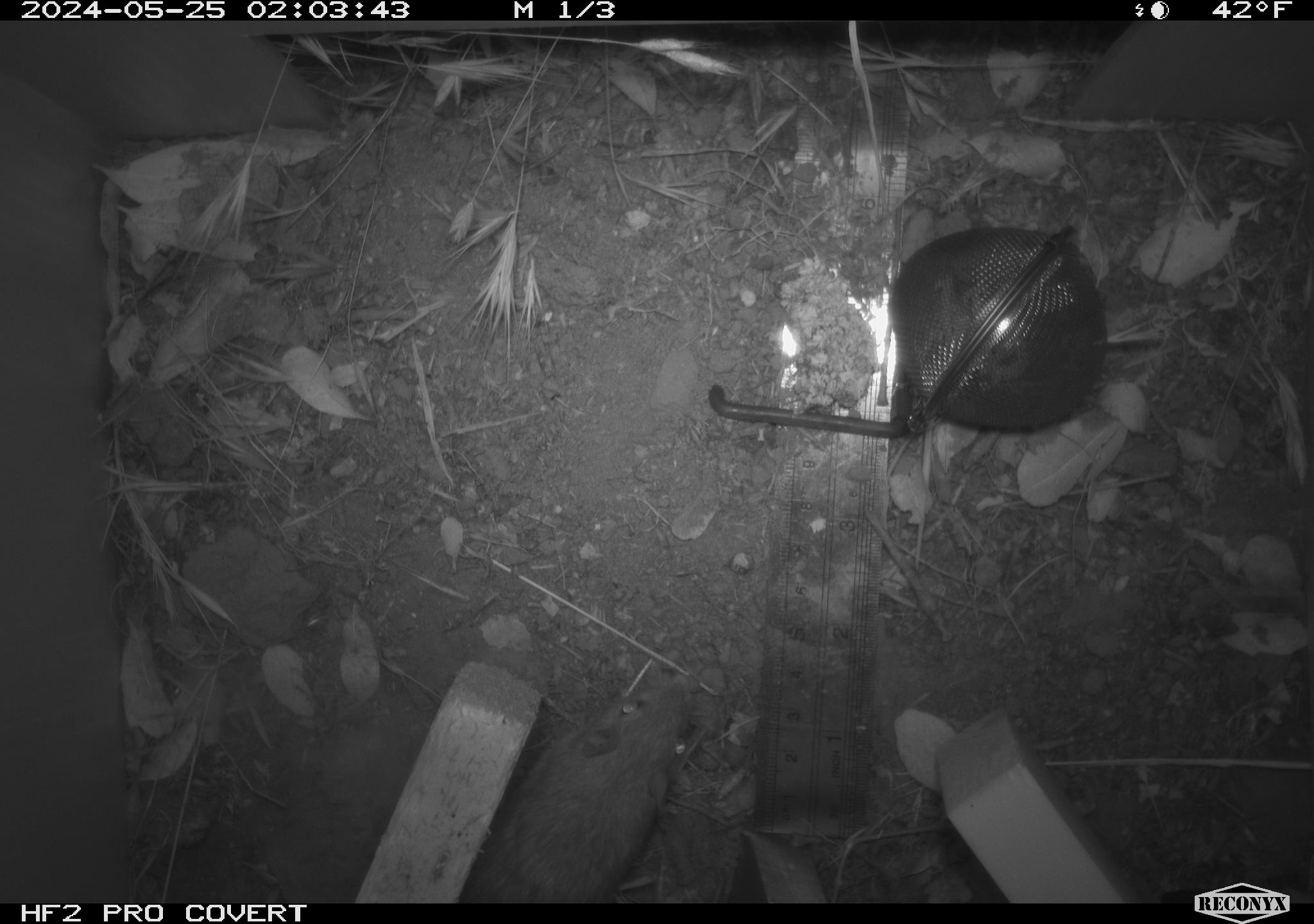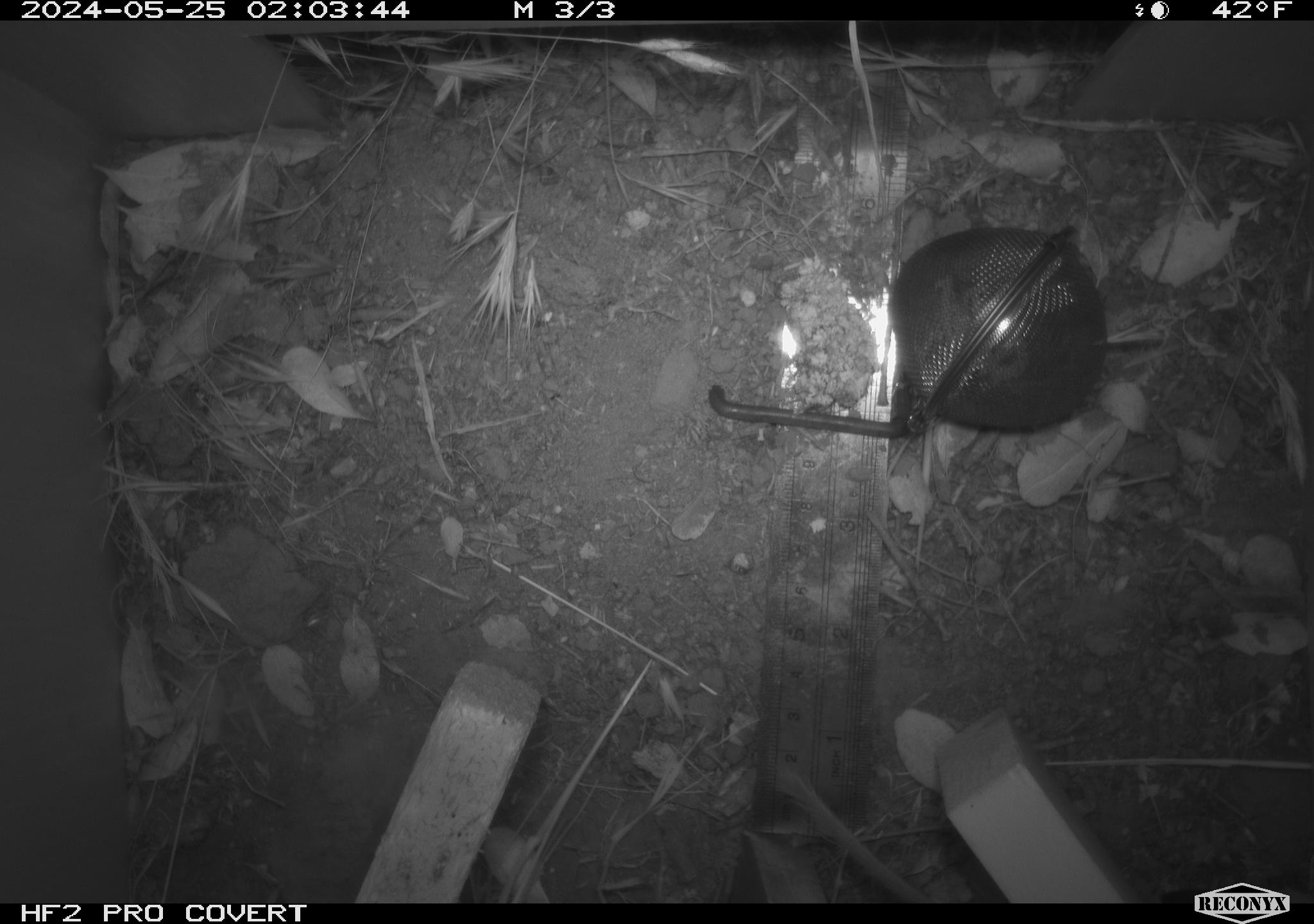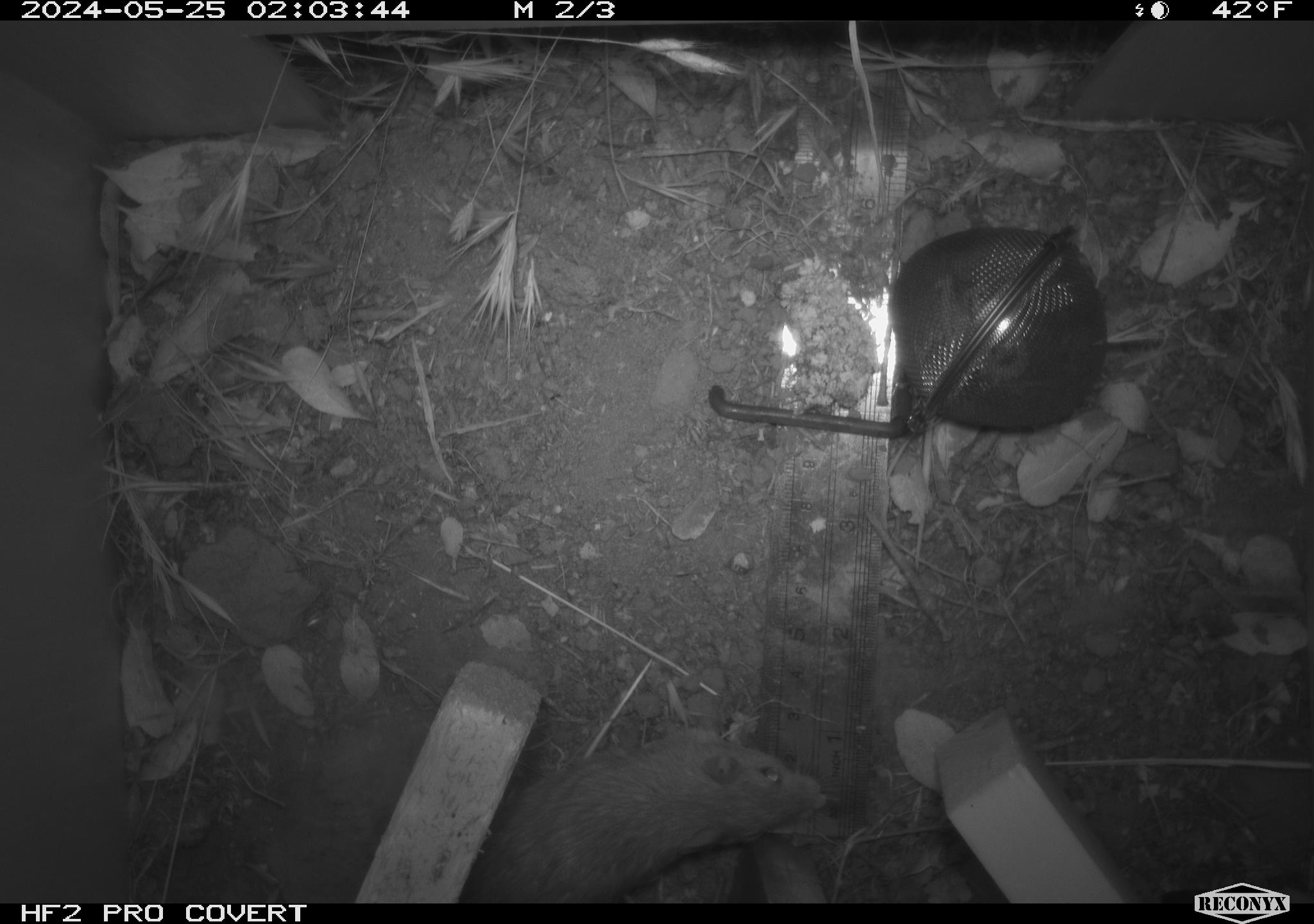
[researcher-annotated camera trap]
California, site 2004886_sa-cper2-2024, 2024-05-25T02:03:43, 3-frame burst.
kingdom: Animalia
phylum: Chordata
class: Mammalia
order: Rodentia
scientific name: Rodentia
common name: rodent